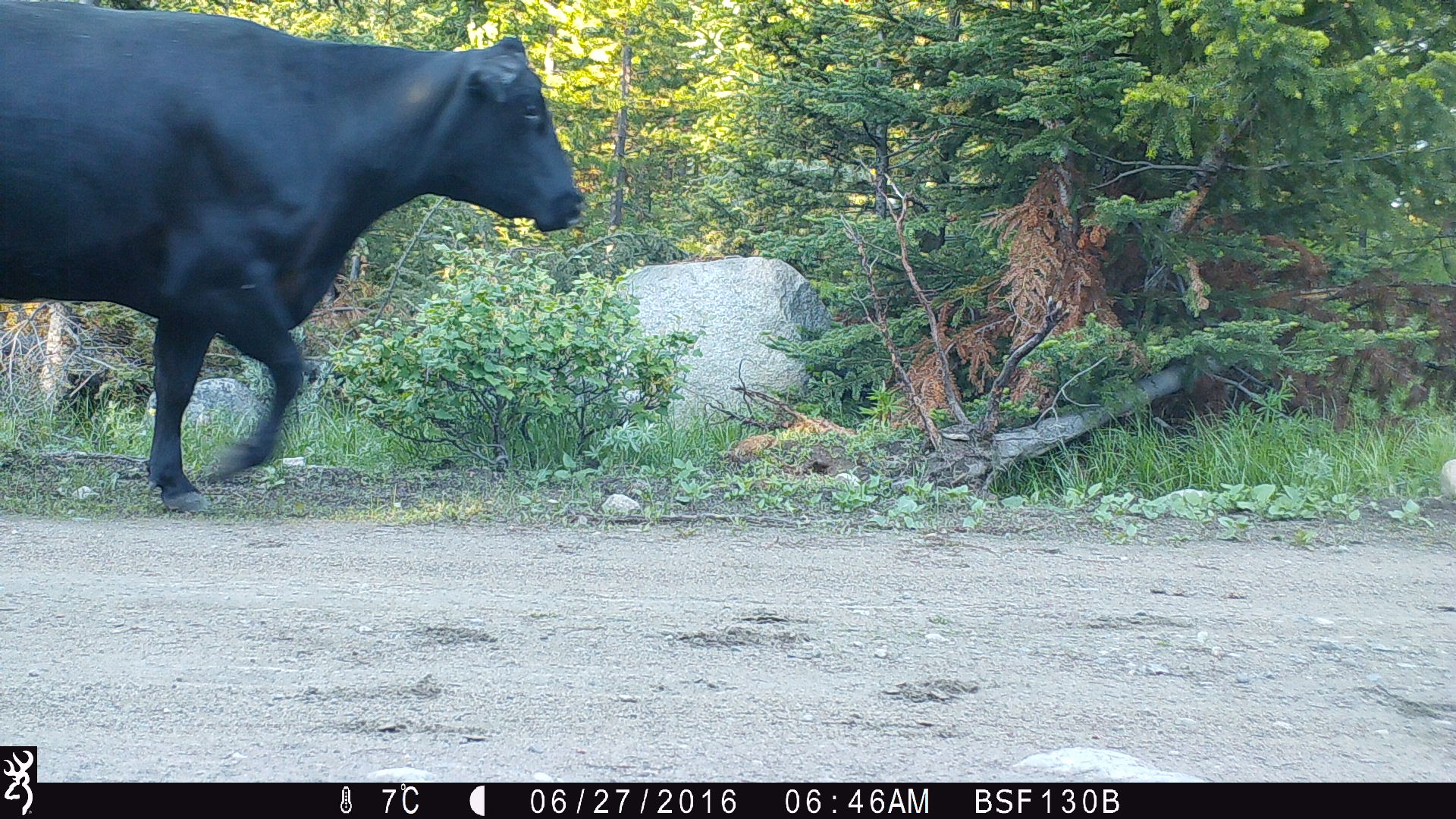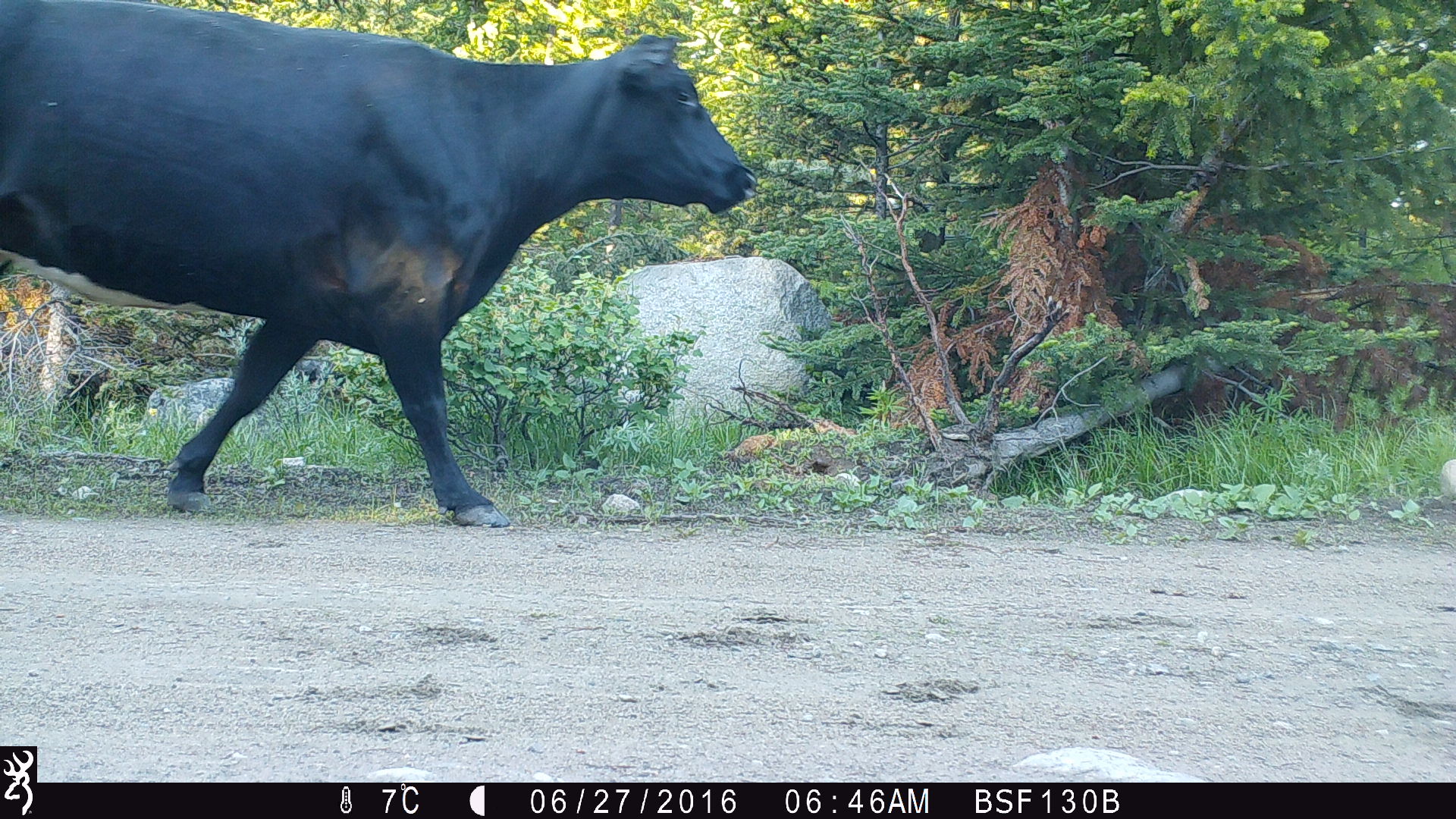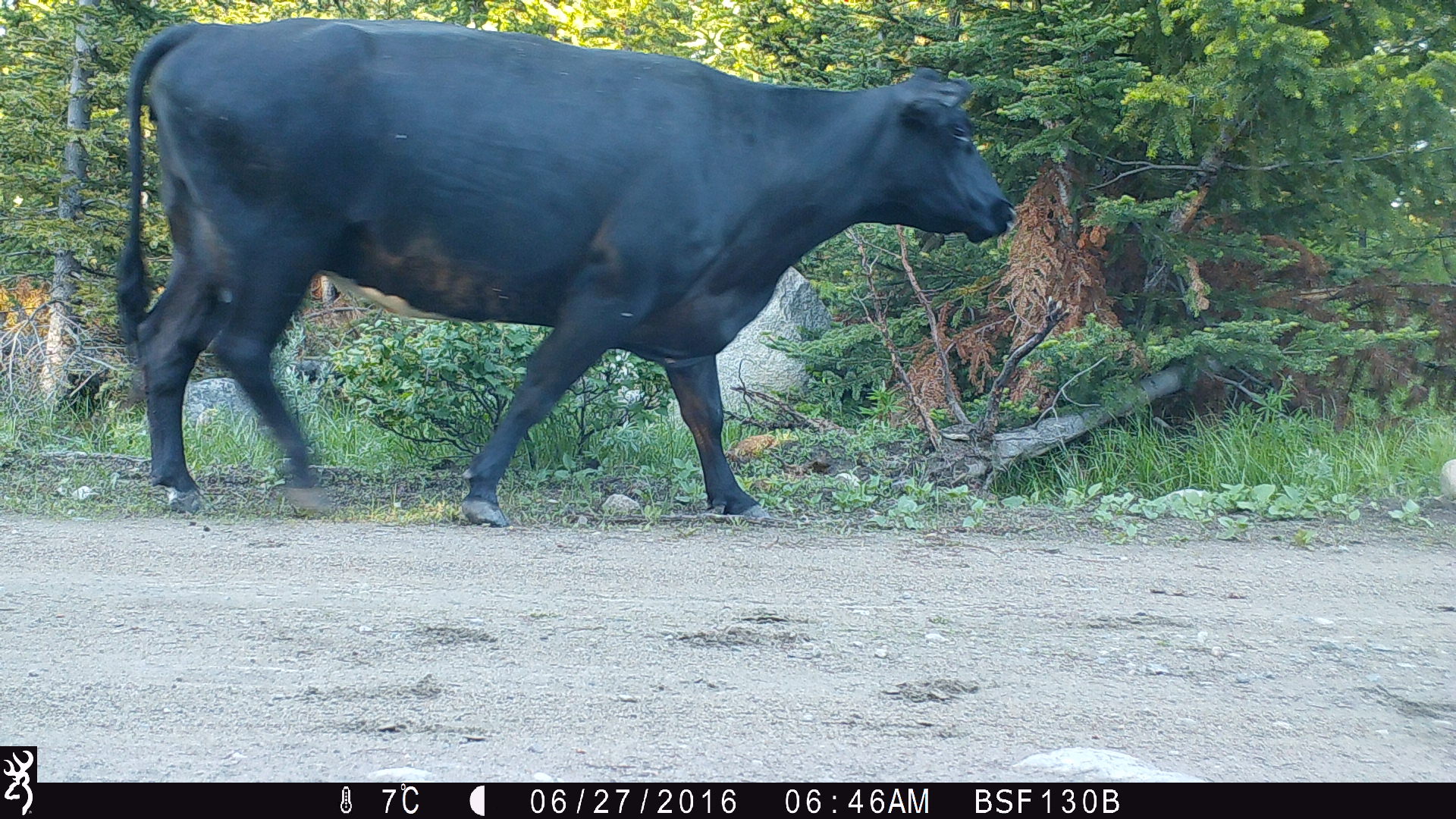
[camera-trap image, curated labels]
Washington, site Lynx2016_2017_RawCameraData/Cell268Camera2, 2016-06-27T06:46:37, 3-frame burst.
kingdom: Animalia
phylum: Chordata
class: Mammalia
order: Artiodactyla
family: Bovidae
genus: Bos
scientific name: Bos taurus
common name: domestic cattle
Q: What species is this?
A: Domestic cattle (Bos taurus).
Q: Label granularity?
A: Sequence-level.